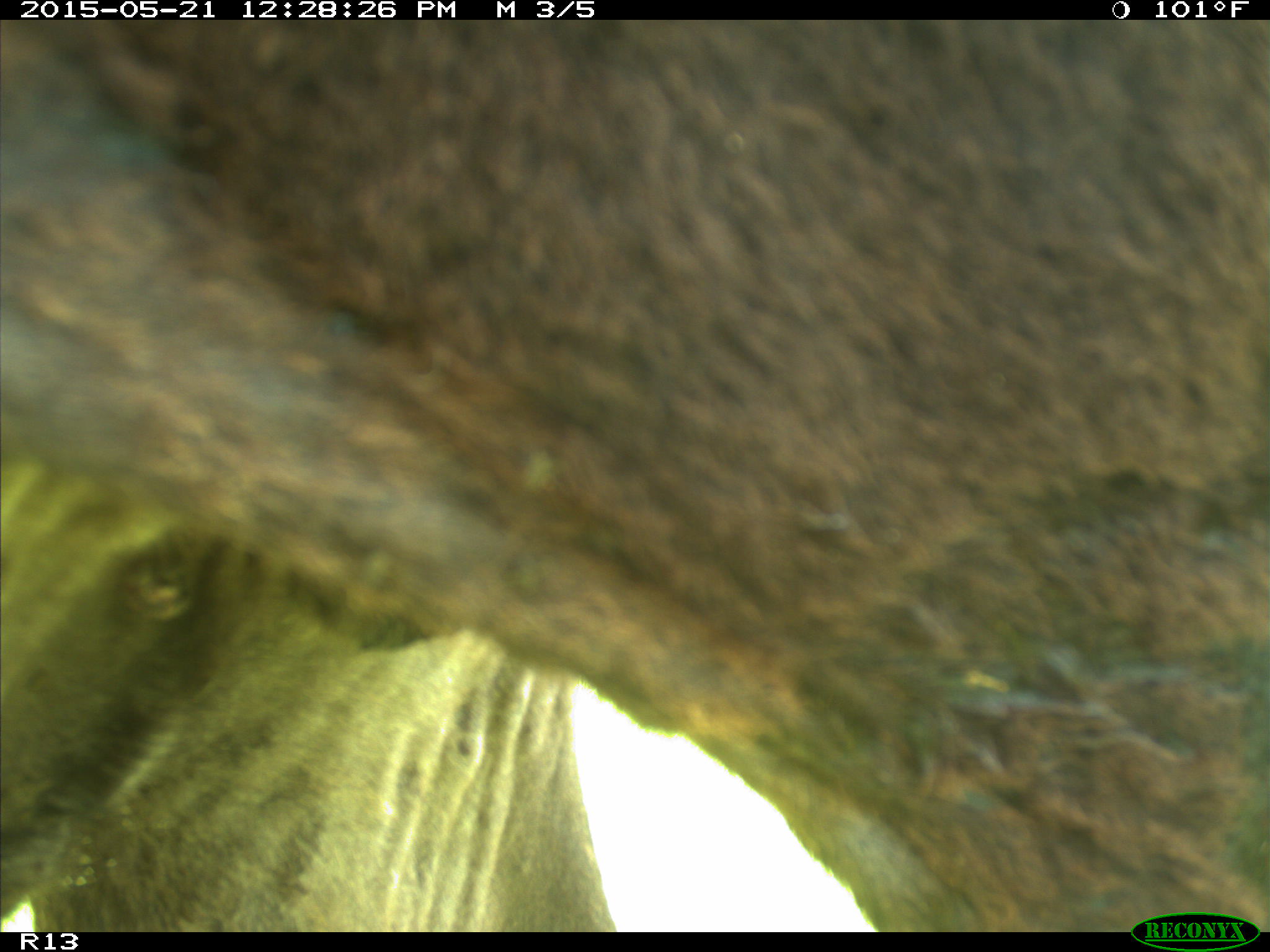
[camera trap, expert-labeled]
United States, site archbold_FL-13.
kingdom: Animalia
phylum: Chordata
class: Mammalia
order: Artiodactyla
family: Bovidae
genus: Bos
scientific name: Bos taurus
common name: domestic cow